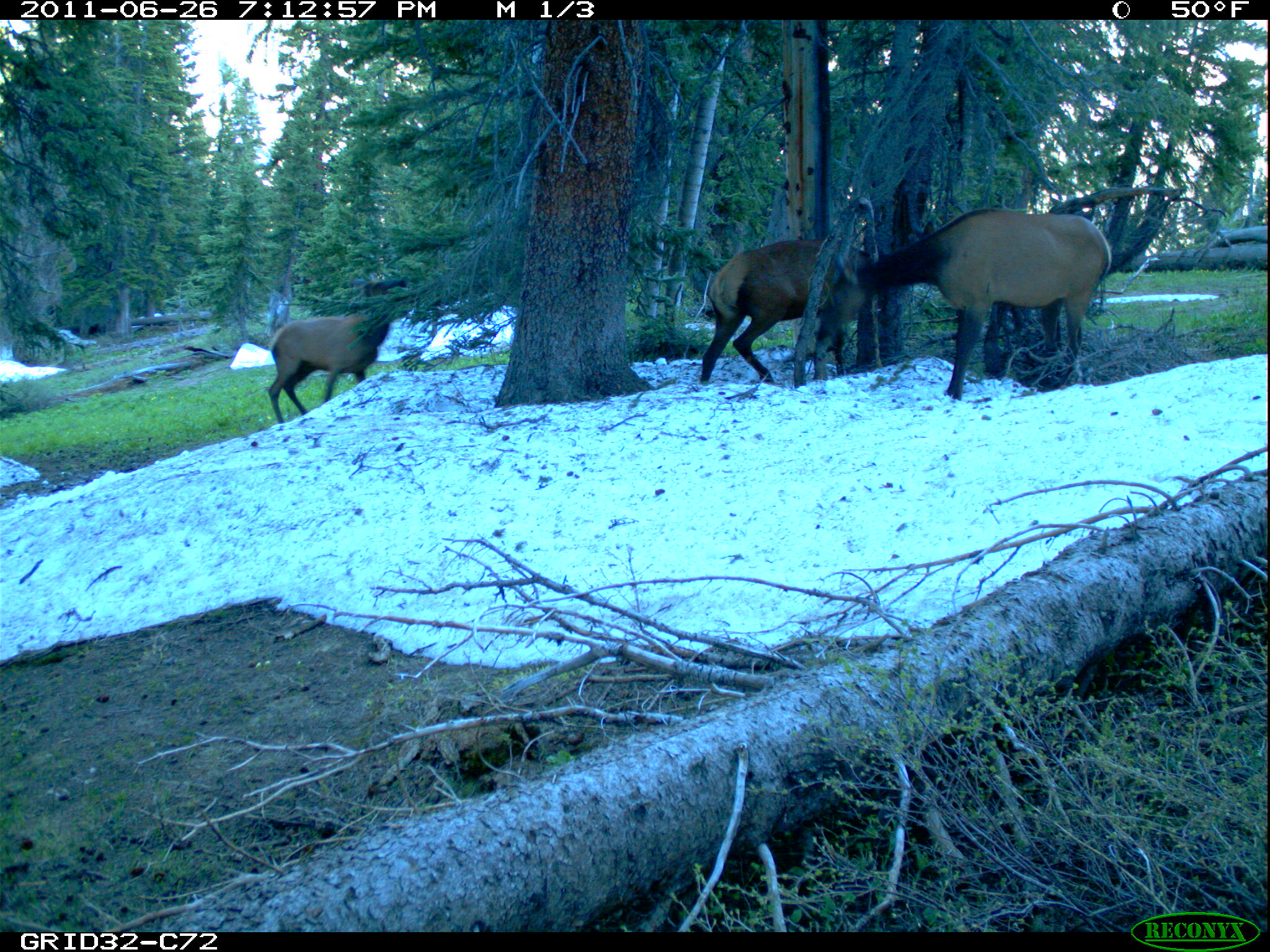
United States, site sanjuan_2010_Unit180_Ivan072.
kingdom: Animalia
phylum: Chordata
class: Mammalia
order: Artiodactyla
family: Cervidae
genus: Cervus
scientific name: Cervus elaphus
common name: red deer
Cervus elaphus (red deer).